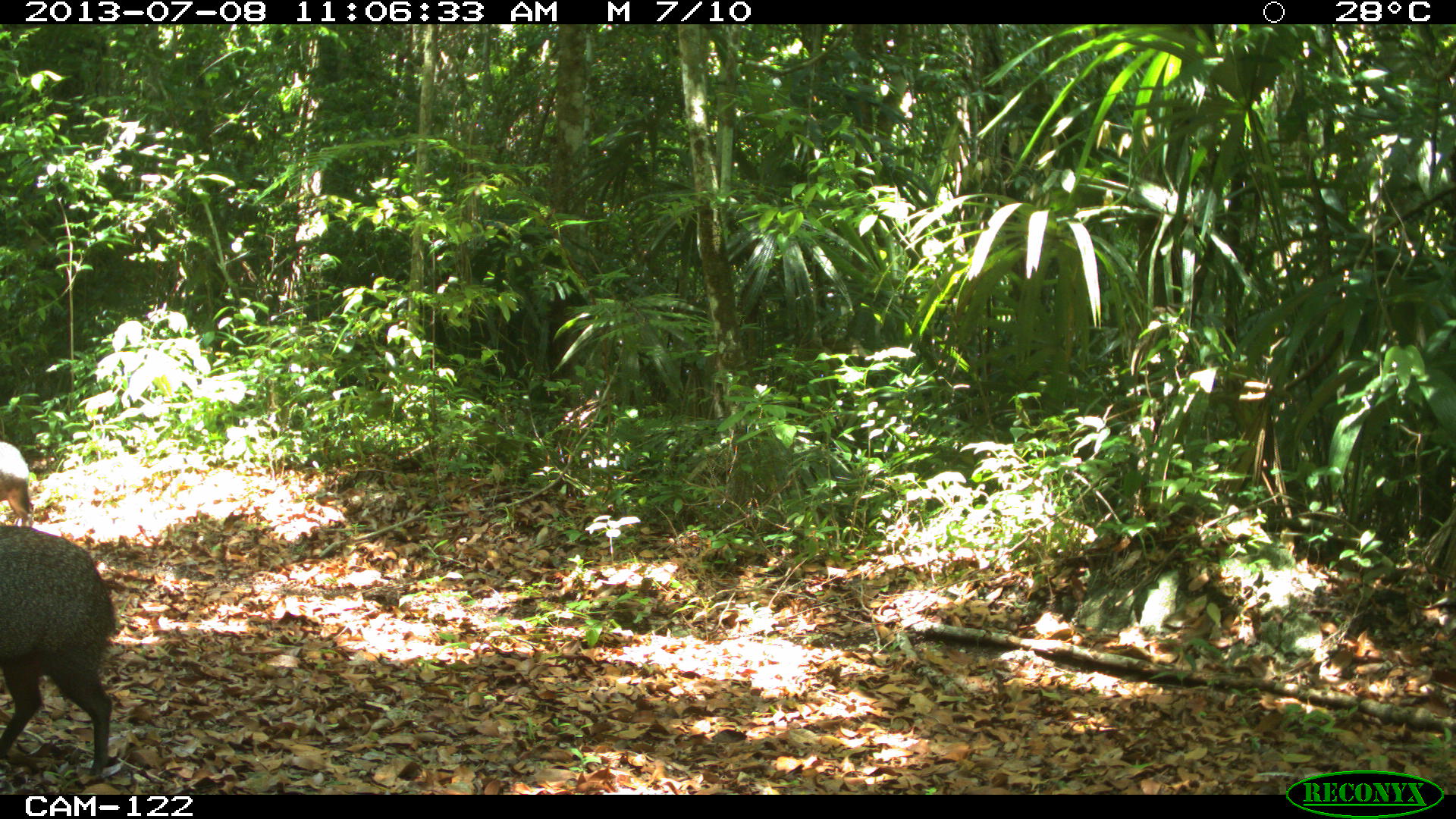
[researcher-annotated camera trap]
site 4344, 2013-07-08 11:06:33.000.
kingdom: Animalia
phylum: Chordata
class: Mammalia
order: Artiodactyla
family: Tayassuidae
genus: Pecari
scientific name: Pecari tajacu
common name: collared peccary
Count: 3.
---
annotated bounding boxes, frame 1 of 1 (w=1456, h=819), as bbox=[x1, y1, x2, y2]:
pecari tajacu: bbox=[0, 524, 116, 780]; bbox=[0, 440, 34, 524]